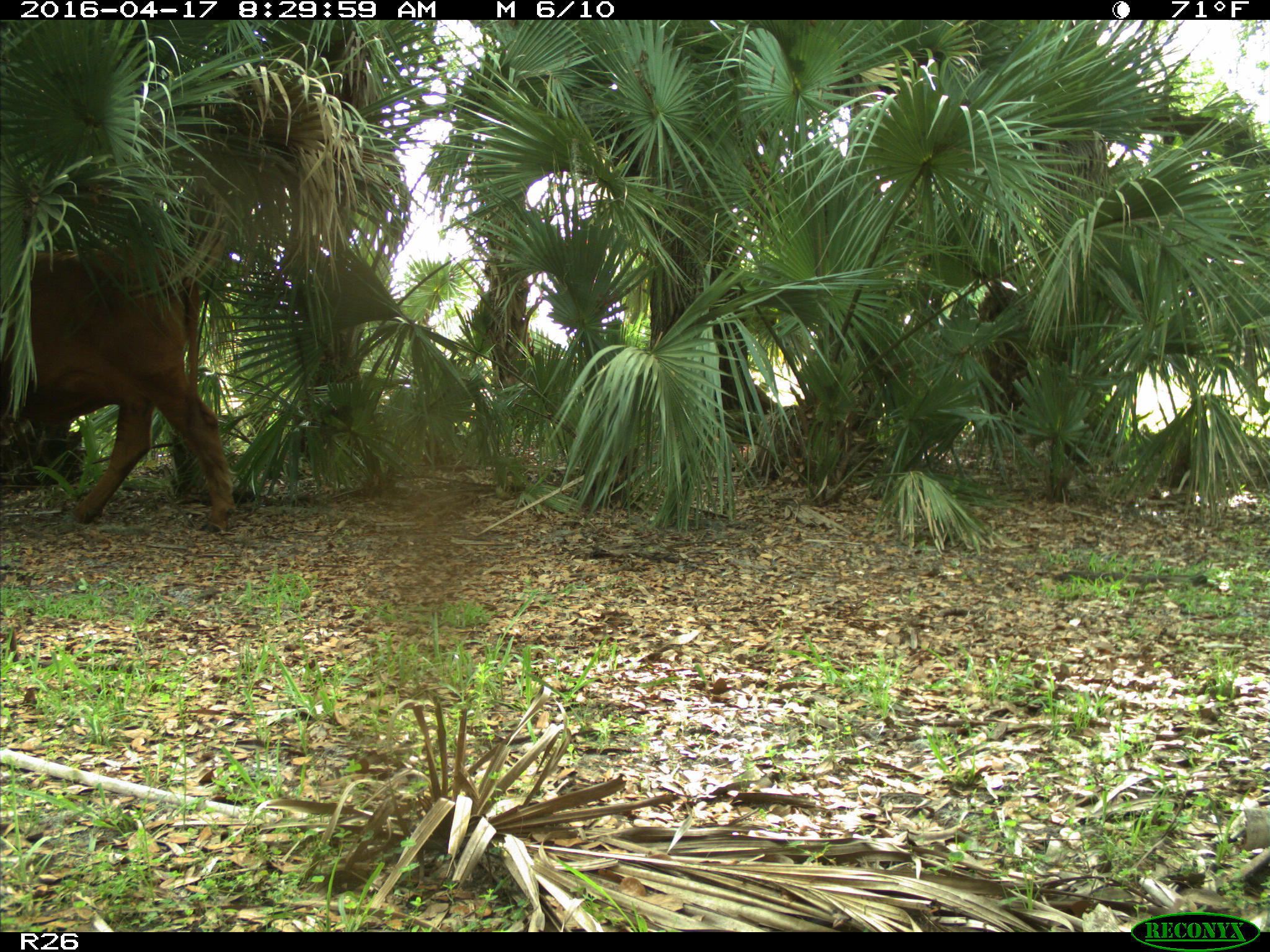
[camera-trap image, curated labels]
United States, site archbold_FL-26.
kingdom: Animalia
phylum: Chordata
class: Mammalia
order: Artiodactyla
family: Bovidae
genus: Bos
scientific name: Bos taurus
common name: domestic cow